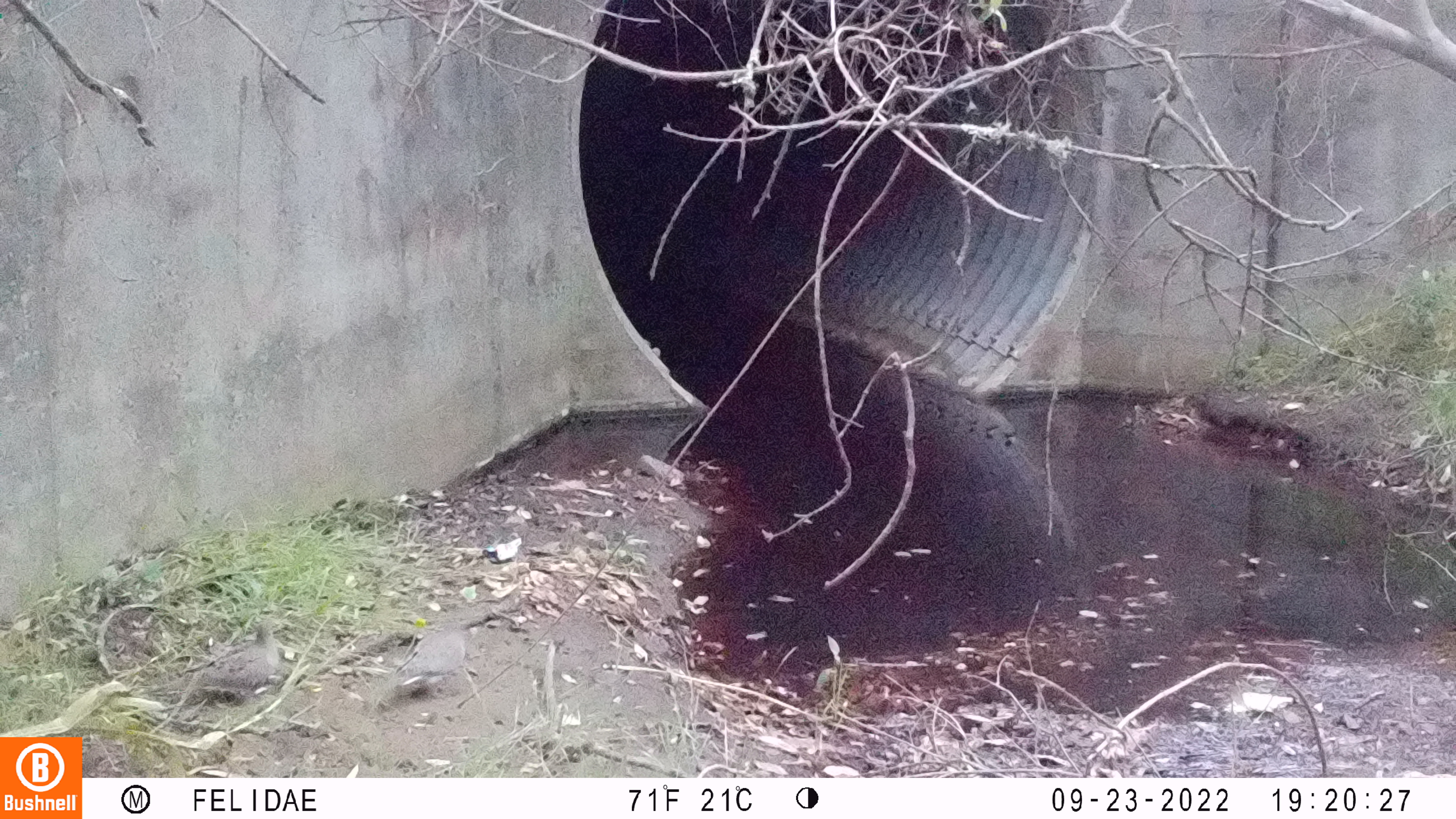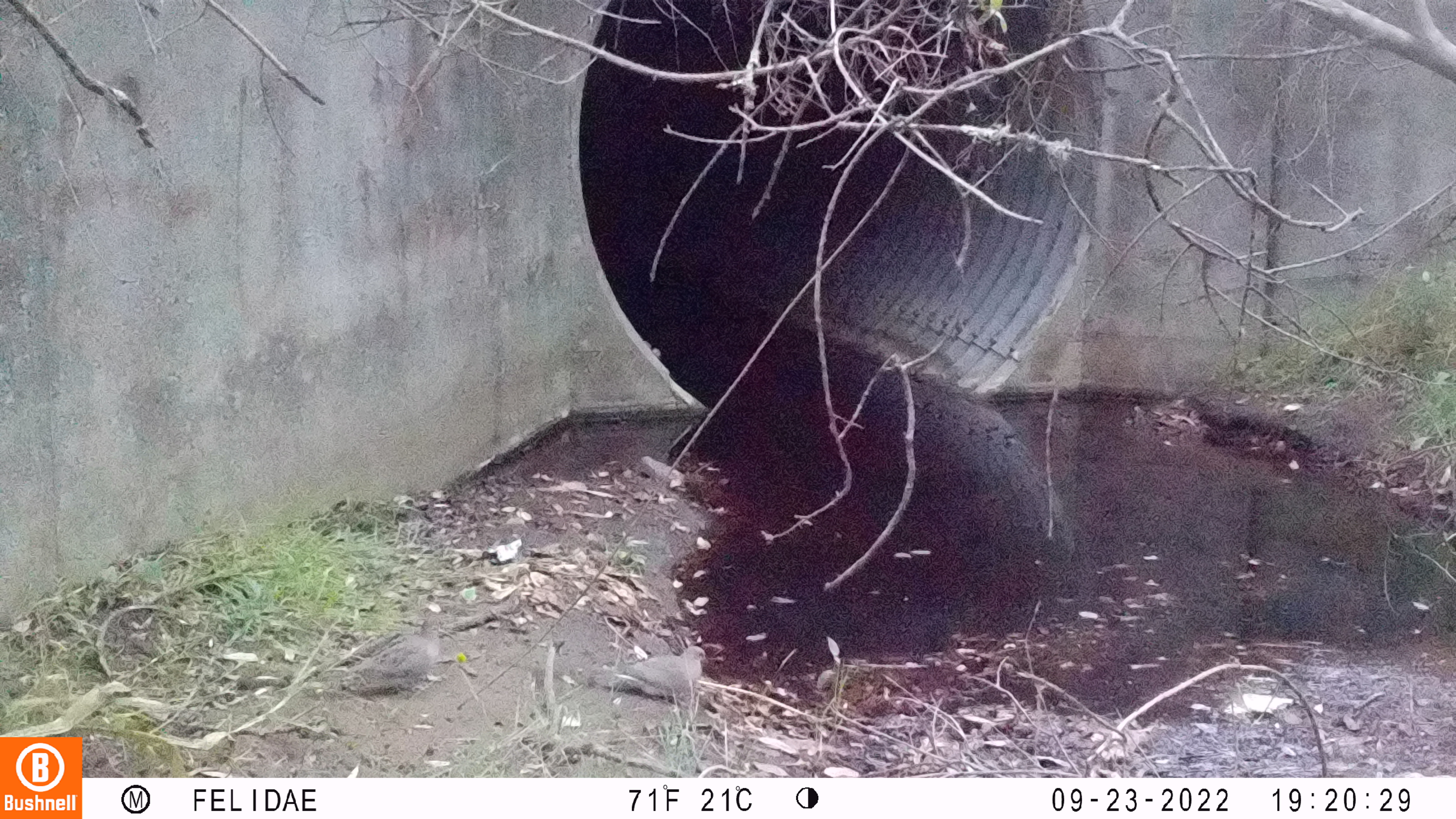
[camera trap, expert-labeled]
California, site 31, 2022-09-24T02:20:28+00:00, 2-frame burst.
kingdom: Animalia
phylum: Chordata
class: Aves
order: Columbiformes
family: Columbidae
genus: Zenaida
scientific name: Zenaida macroura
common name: mourning dove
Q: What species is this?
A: Mourning dove (Zenaida macroura).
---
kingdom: Animalia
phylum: Chordata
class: Aves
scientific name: Aves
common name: bird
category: unknown bird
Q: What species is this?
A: Unknown bird (bird) (Aves).